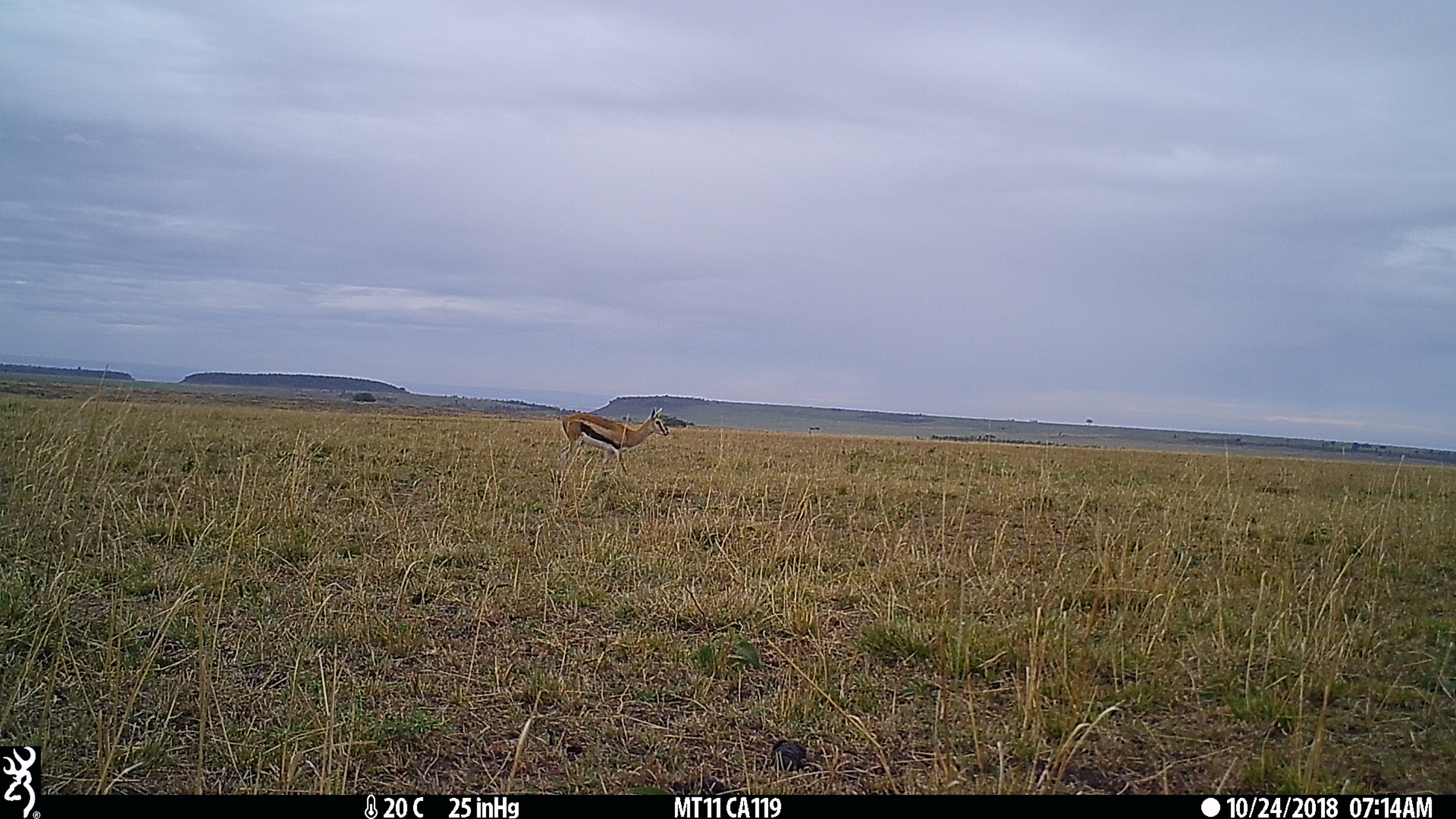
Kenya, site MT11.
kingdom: Animalia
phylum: Chordata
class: Mammalia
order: Artiodactyla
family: Bovidae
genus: Eudorcas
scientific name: Eudorcas thomsonii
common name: thomon's gazelle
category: gazelle thomsons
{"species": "gazelle thomsons (thomon's gazelle) (Eudorcas thomsonii)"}